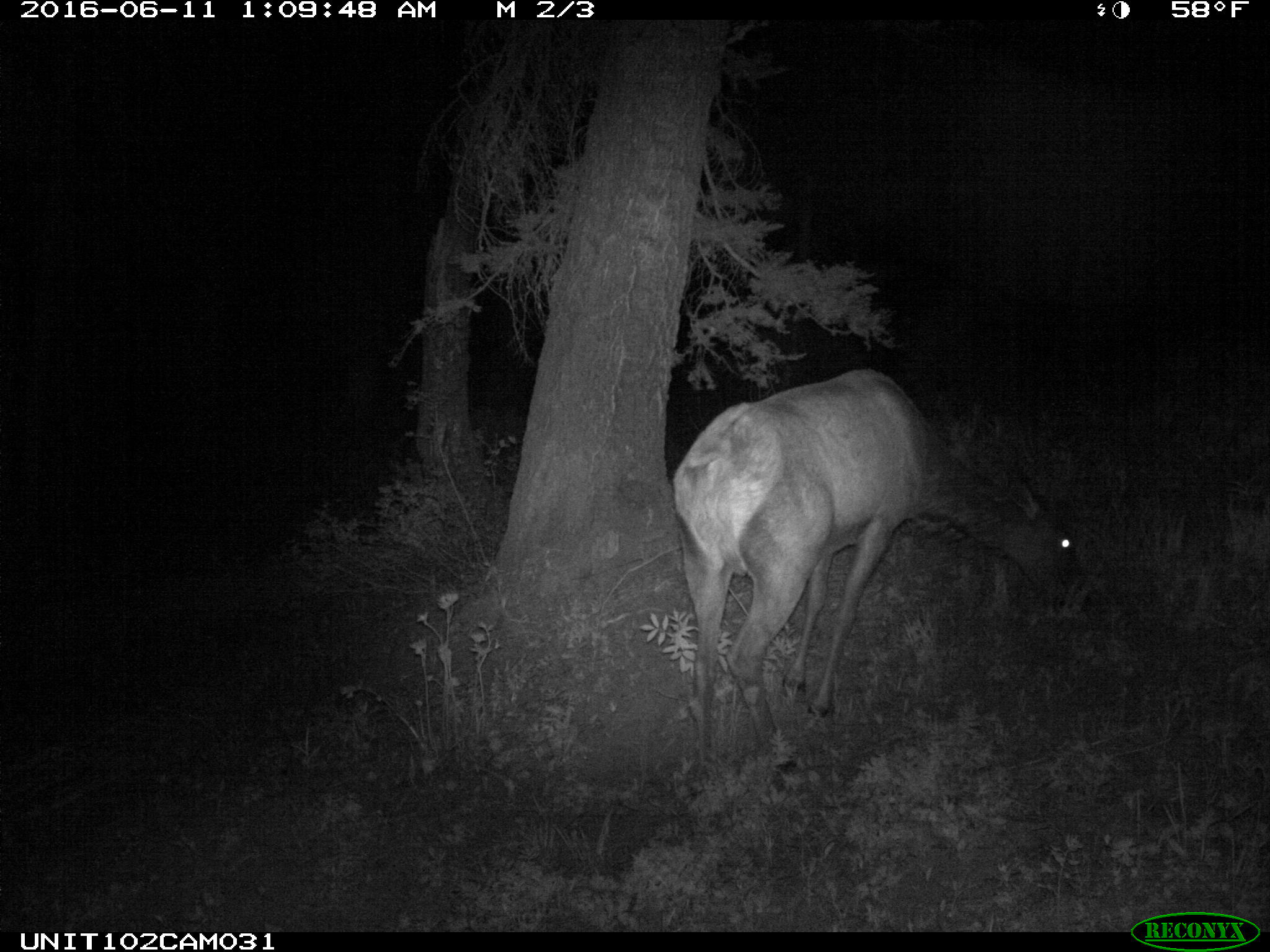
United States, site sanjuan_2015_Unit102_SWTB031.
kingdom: Animalia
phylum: Chordata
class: Mammalia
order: Artiodactyla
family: Cervidae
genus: Cervus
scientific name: Cervus elaphus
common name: red deer